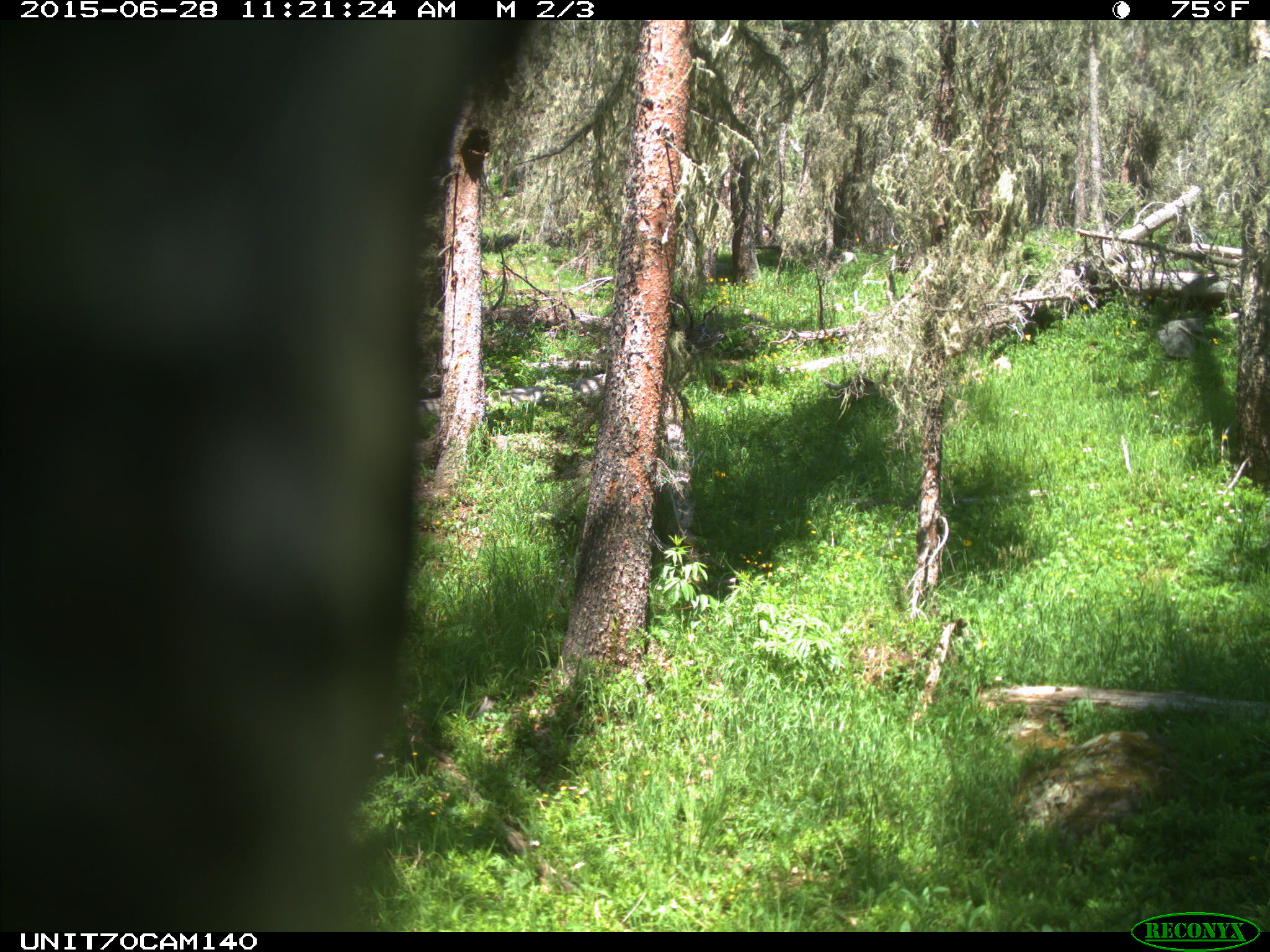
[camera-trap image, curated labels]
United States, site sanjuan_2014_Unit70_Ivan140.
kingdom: Animalia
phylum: Chordata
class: Aves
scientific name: Aves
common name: birds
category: unidentified bird